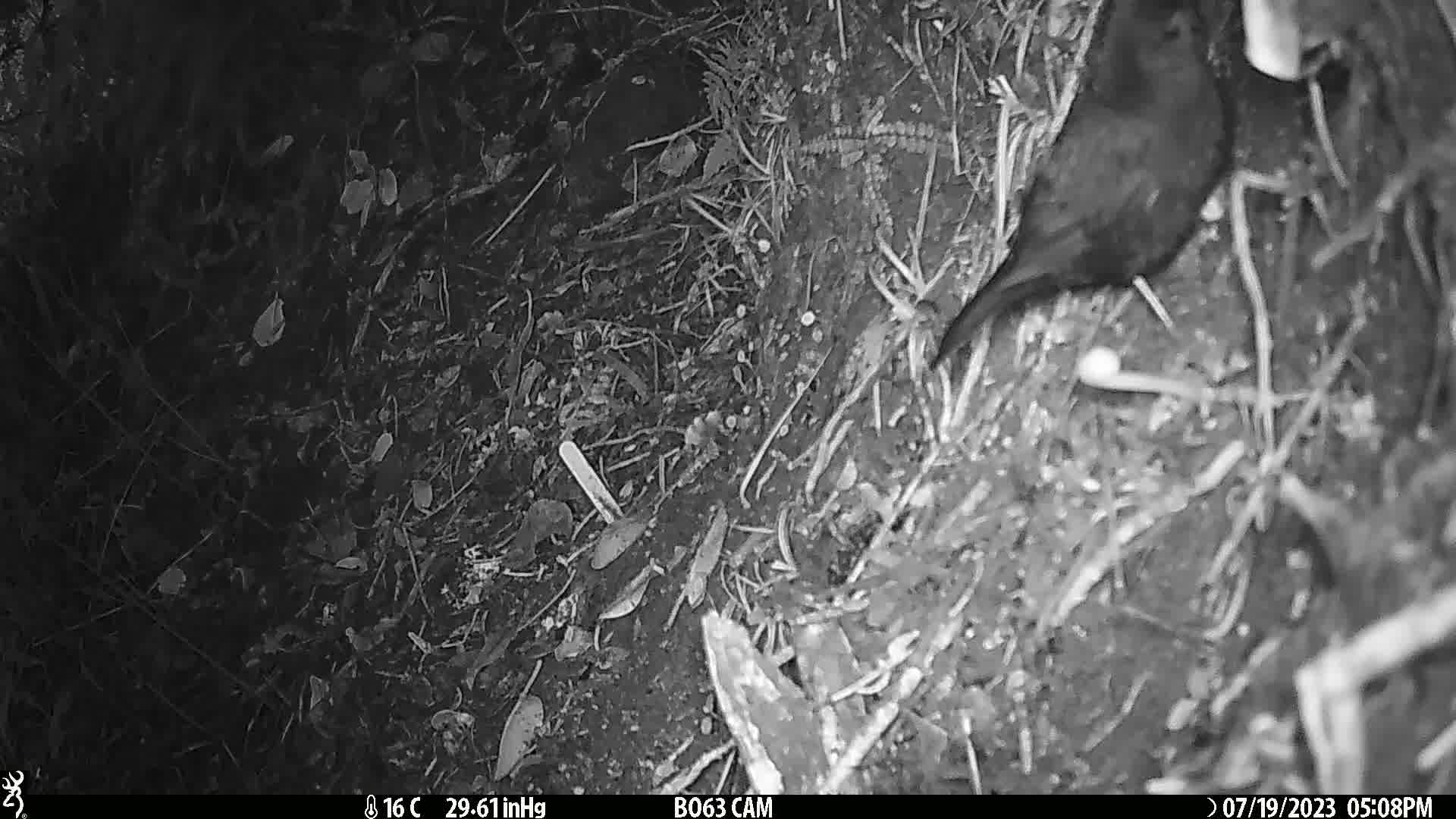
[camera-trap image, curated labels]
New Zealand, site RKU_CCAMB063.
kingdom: Animalia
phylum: Chordata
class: Aves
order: Passeriformes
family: Turdidae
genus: Turdus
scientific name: Turdus merula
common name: eurasian blackbird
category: blackbird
Blackbird (eurasian blackbird) (Turdus merula).